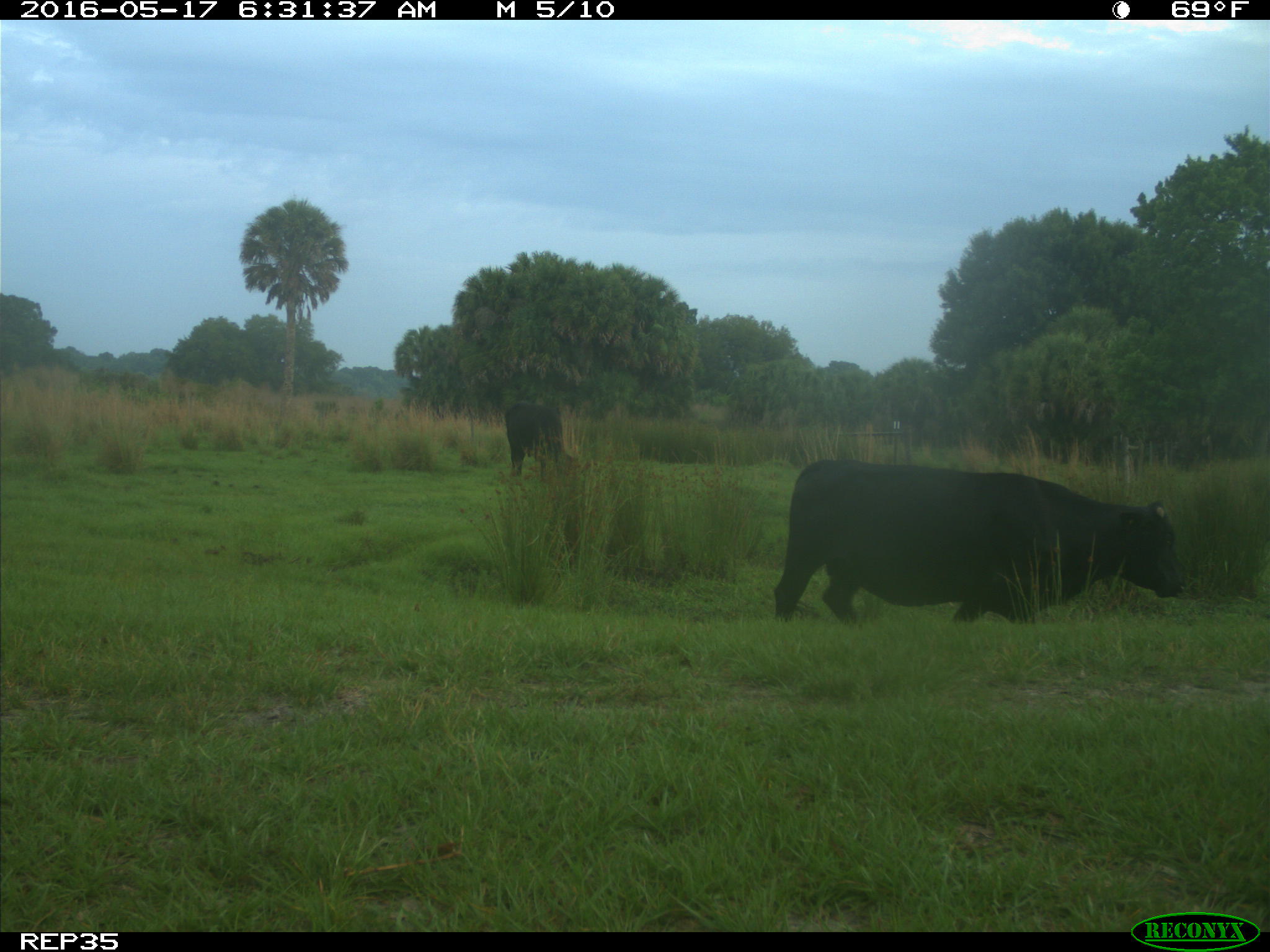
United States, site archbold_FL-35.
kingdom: Animalia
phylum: Chordata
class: Mammalia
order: Artiodactyla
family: Bovidae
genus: Bos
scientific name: Bos taurus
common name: domestic cow